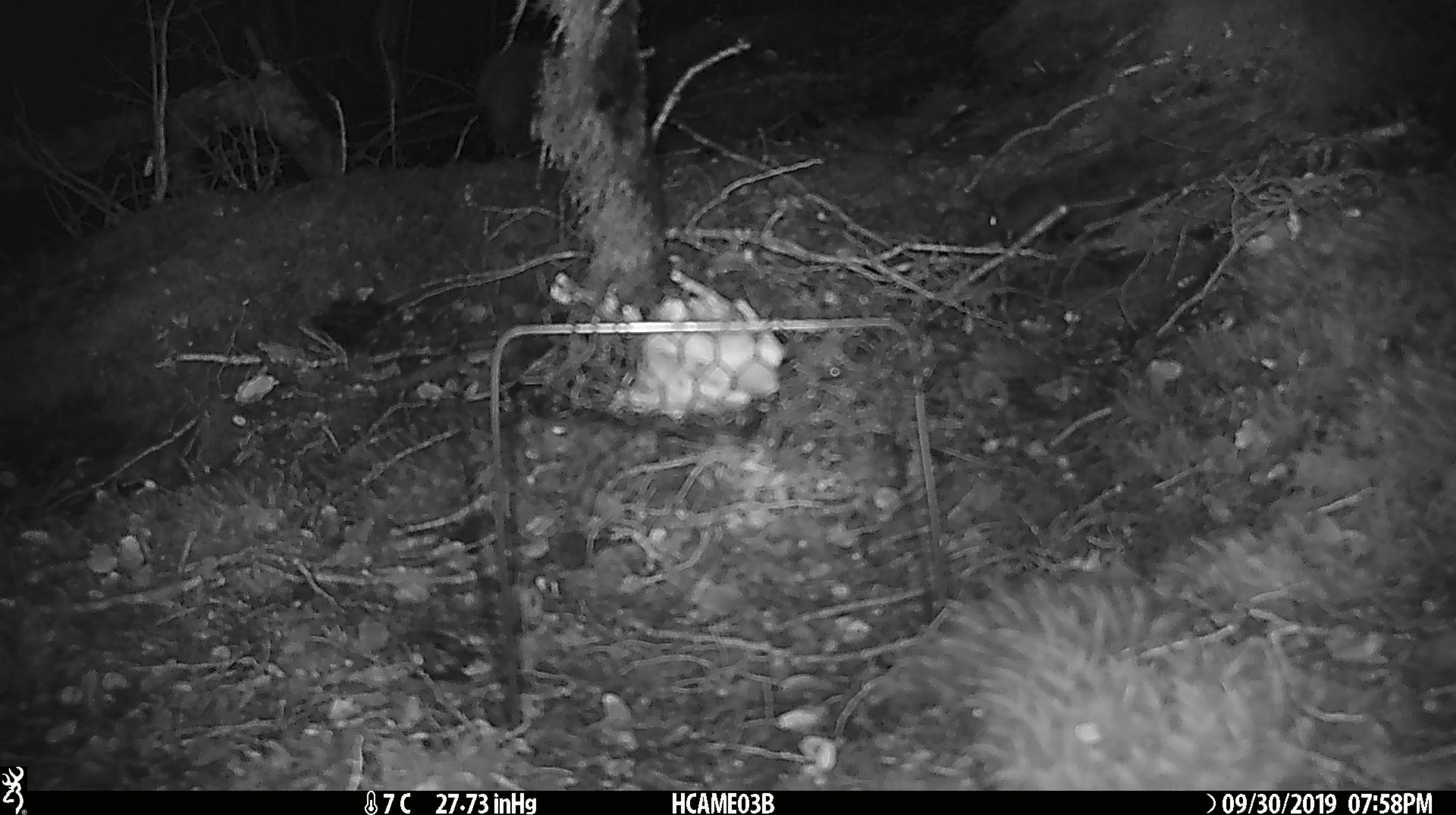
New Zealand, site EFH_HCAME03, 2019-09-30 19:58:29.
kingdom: Animalia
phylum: Chordata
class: Mammalia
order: Rodentia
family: Muridae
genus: Mus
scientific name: Mus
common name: mouse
Mouse (Mus).